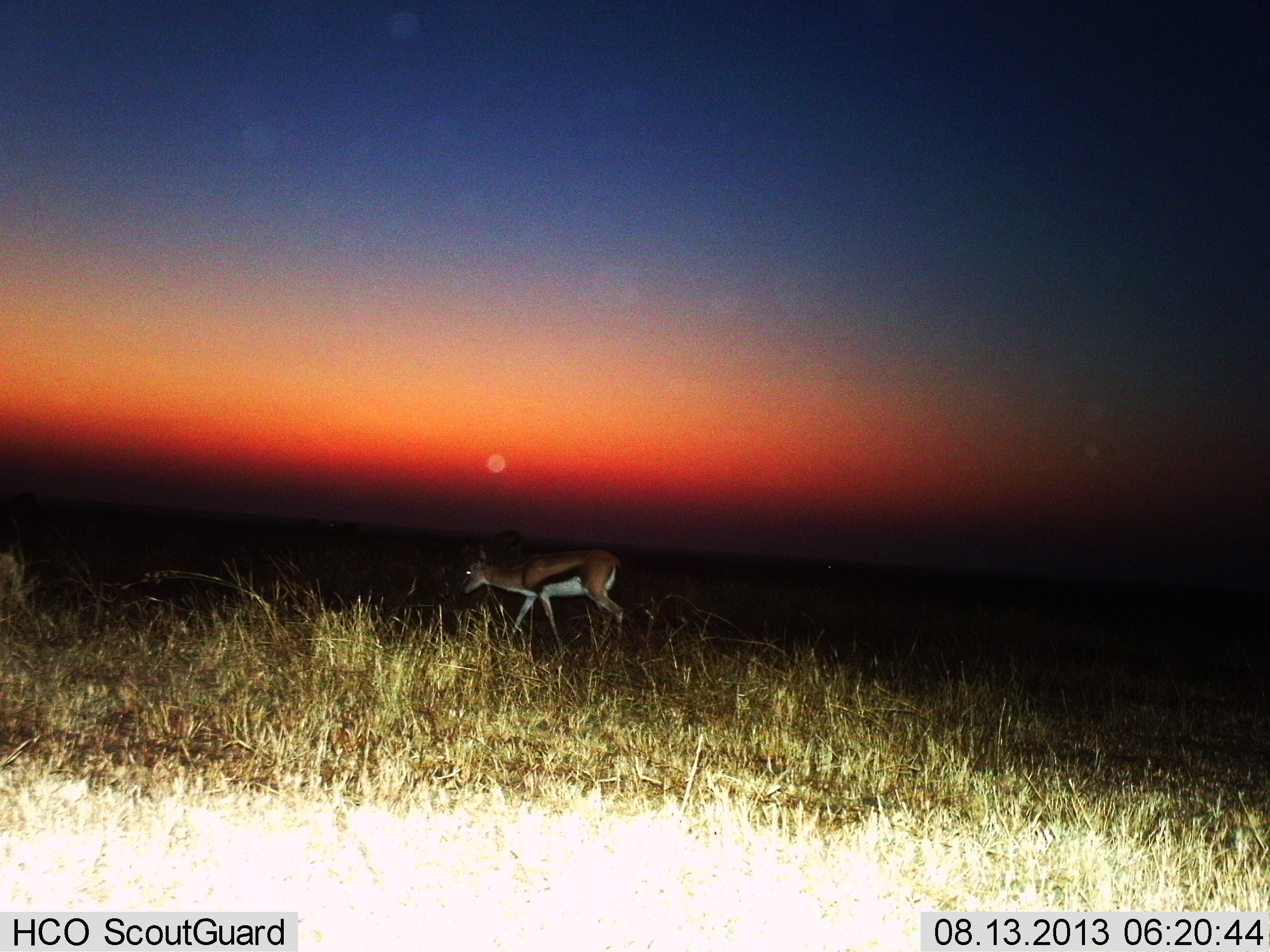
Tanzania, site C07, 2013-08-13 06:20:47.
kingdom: Animalia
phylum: Chordata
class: Mammalia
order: Artiodactyla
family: Bovidae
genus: Eudorcas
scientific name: Eudorcas thomsonii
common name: thomson's gazelle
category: gazellethomsons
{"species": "gazellethomsons (thomson's gazelle) (Eudorcas thomsonii)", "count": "1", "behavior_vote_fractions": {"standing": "24%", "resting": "0%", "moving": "72%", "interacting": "0%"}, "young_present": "0%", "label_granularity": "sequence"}